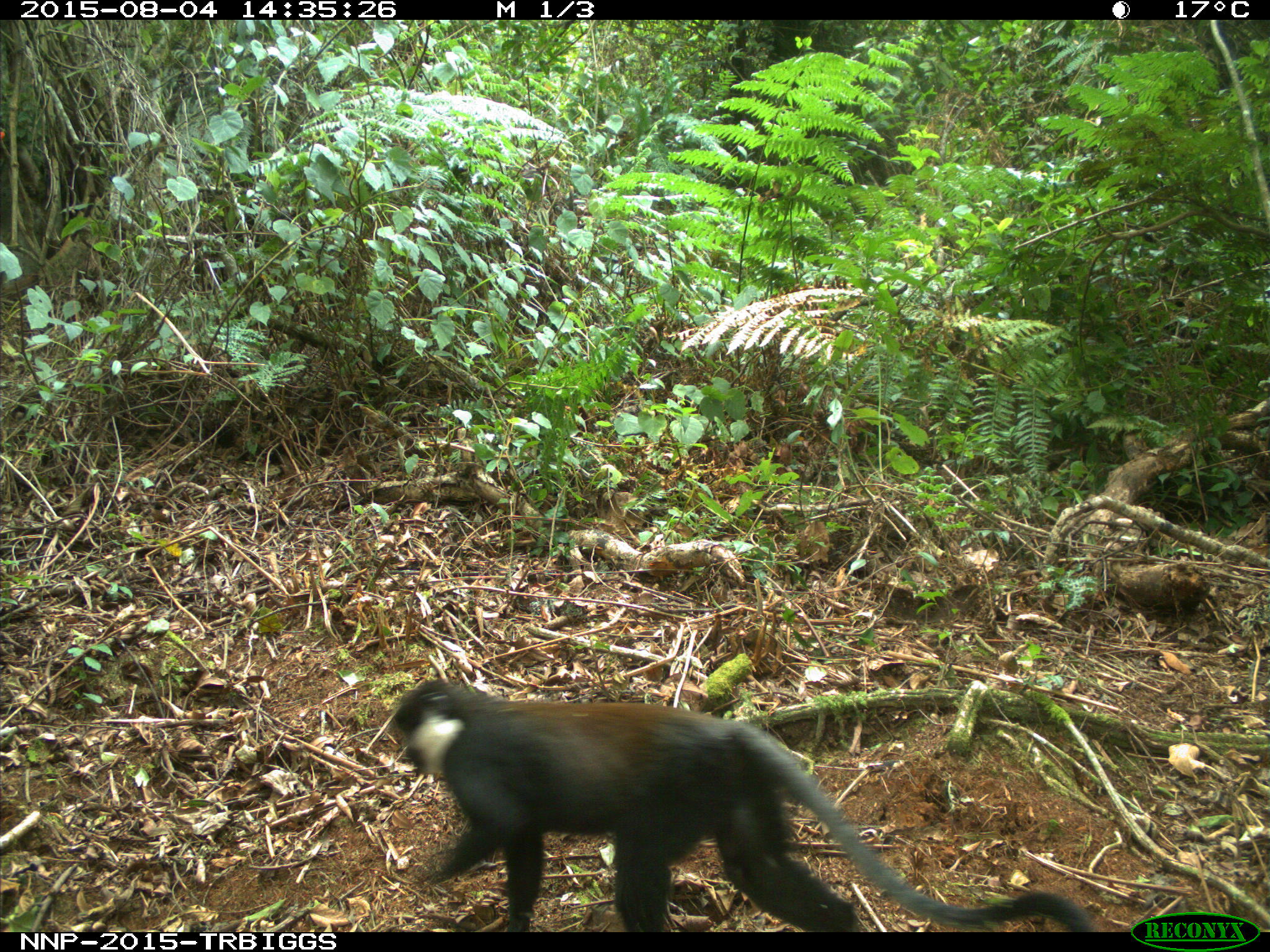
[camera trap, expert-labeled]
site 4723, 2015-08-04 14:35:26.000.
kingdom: Animalia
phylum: Chordata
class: Mammalia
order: Primates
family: Cercopithecidae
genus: Allochrocebus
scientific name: Allochrocebus lhoesti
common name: l'hoest's monkey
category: cercopithecus lhoesti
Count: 1.